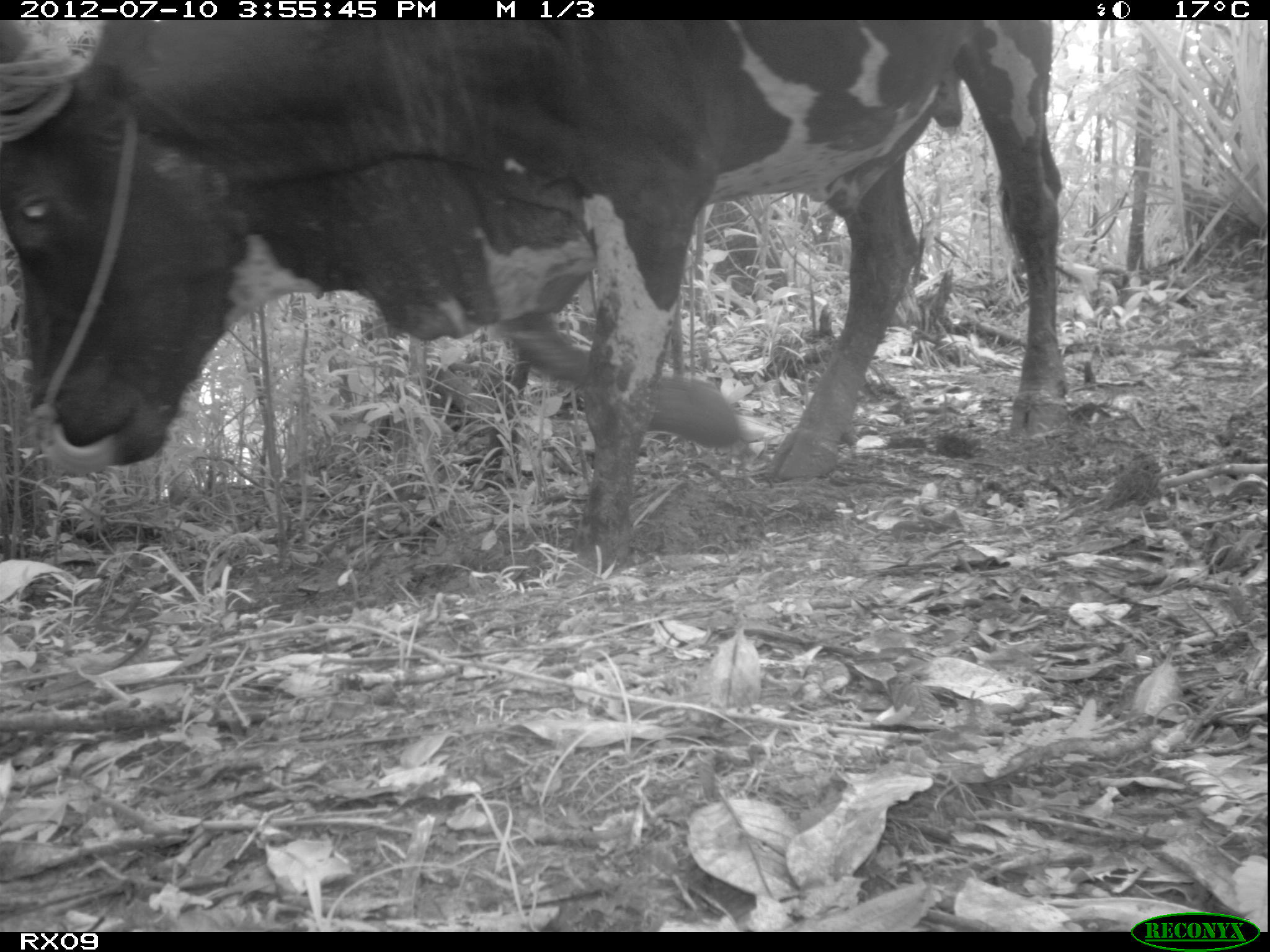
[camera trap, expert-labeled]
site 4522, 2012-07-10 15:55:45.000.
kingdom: Animalia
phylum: Chordata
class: Mammalia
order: Artiodactyla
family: Bovidae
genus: Bos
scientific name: Bos taurus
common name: domestic cattle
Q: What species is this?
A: Bos taurus (domestic cattle).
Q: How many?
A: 4.